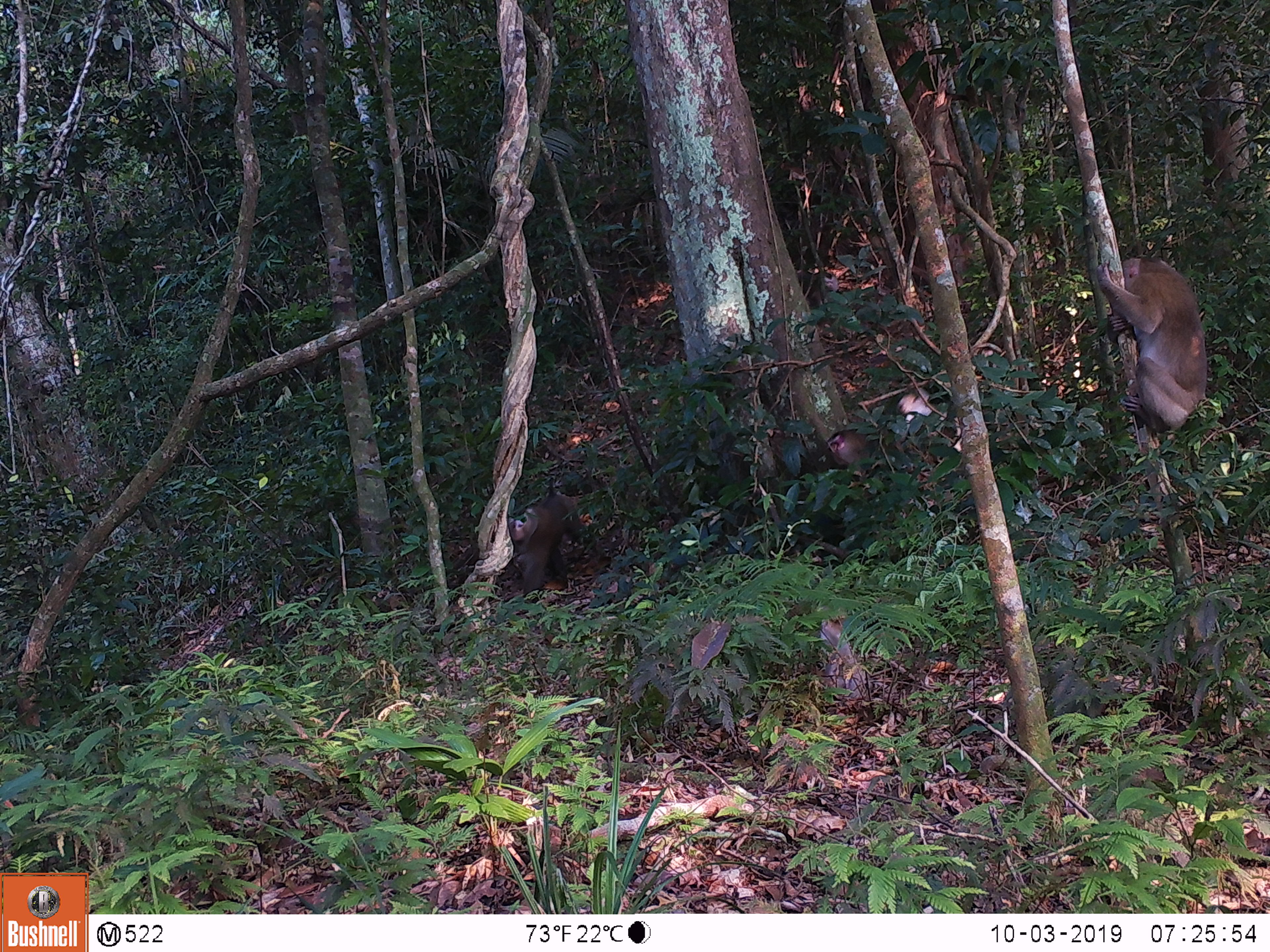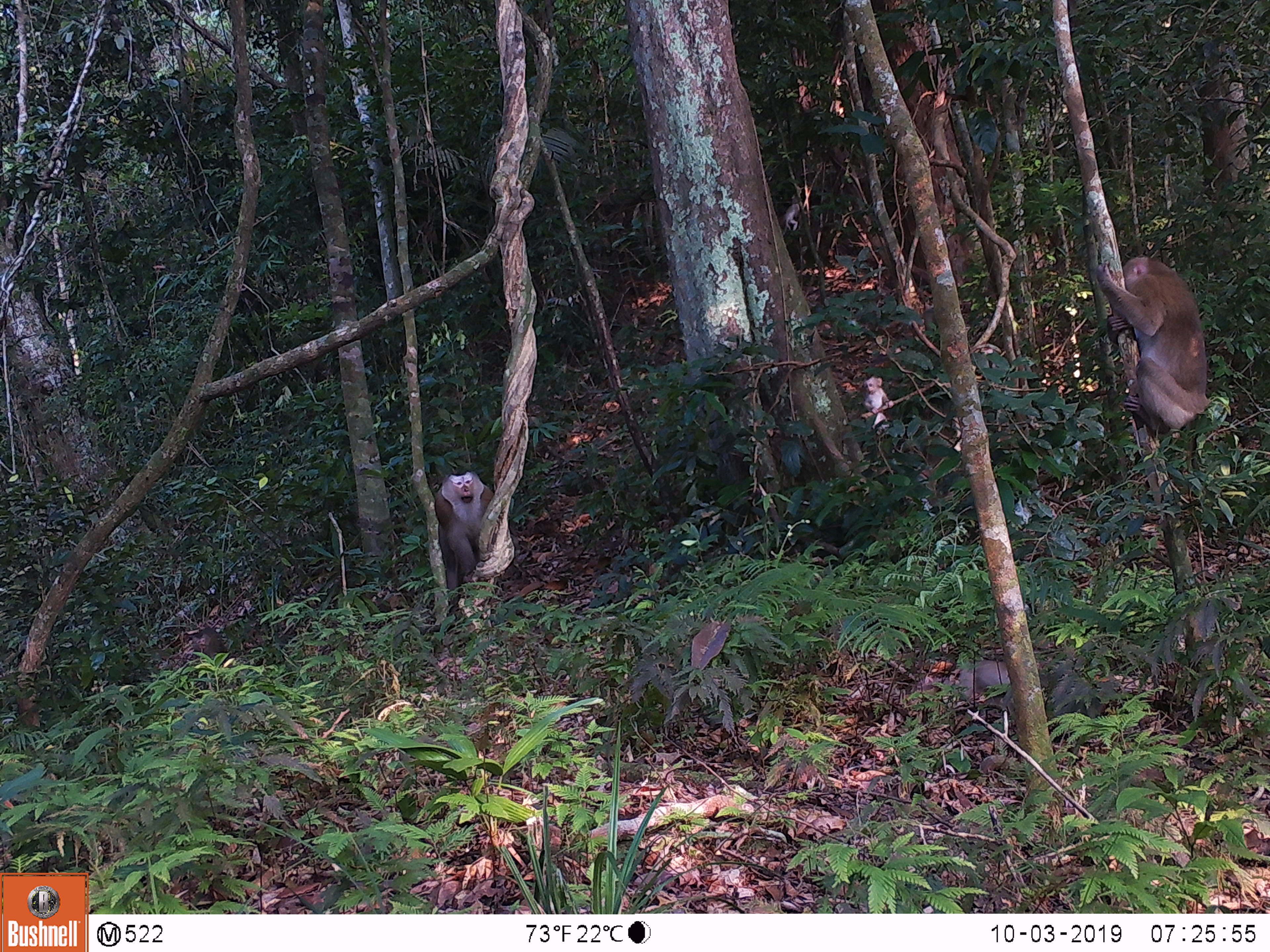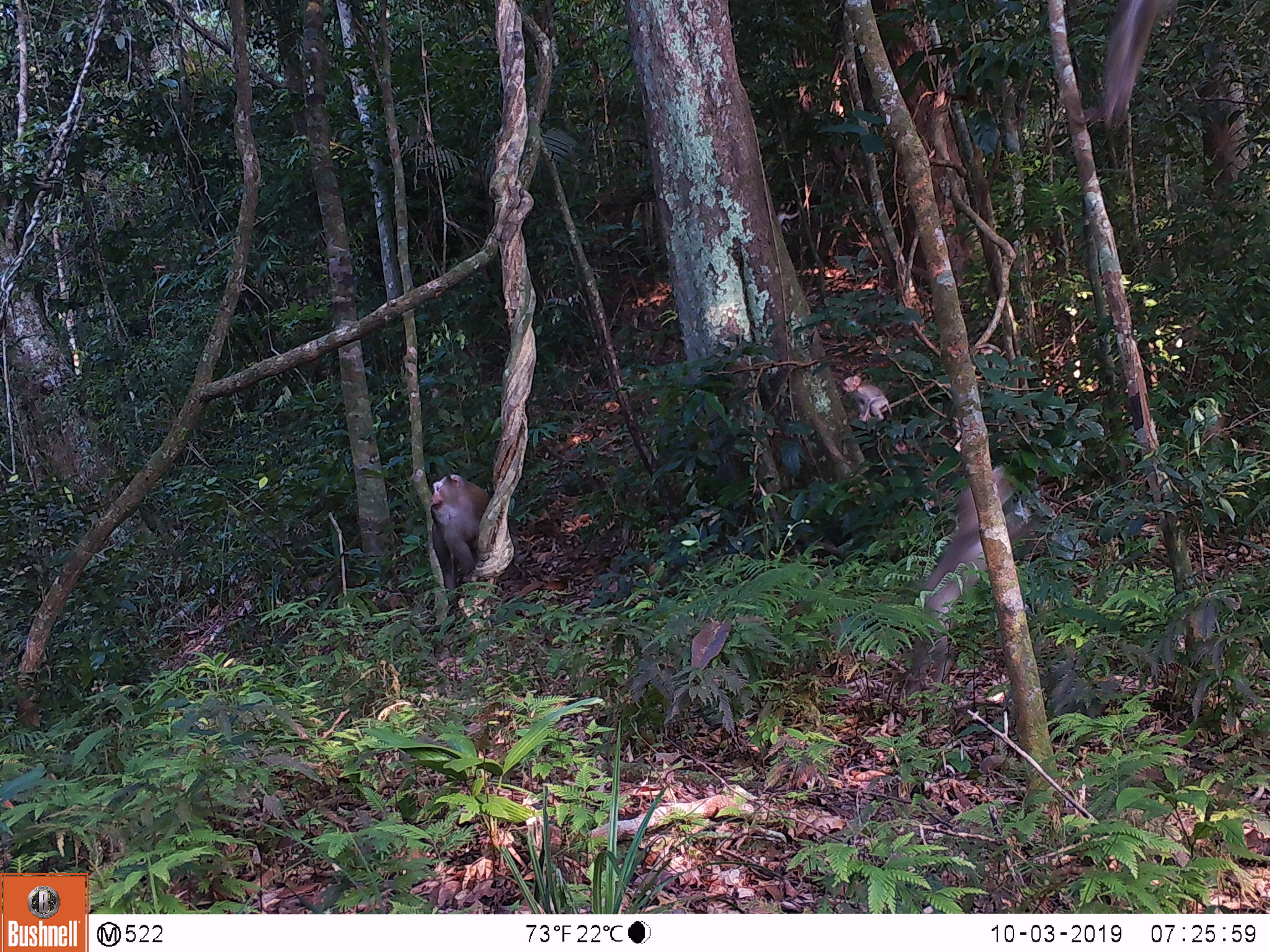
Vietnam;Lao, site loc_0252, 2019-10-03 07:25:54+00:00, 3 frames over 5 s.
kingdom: Animalia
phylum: Chordata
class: Mammalia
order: Primates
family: Cercopithecidae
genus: Macaca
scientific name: Macaca nemestrina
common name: pig-tailed macaque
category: pig tailed macaque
Pig tailed macaque (pig-tailed macaque) (Macaca nemestrina). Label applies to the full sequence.